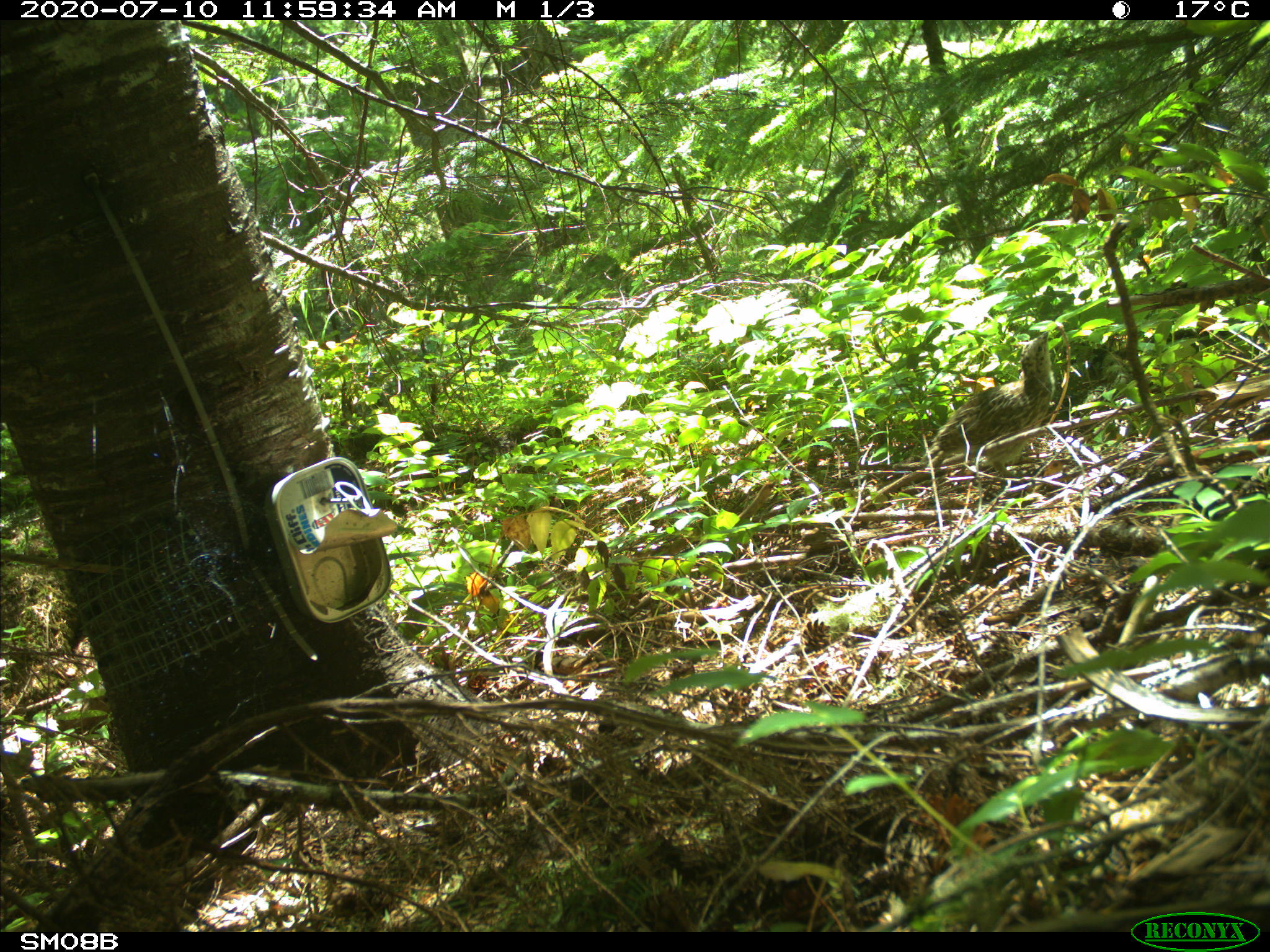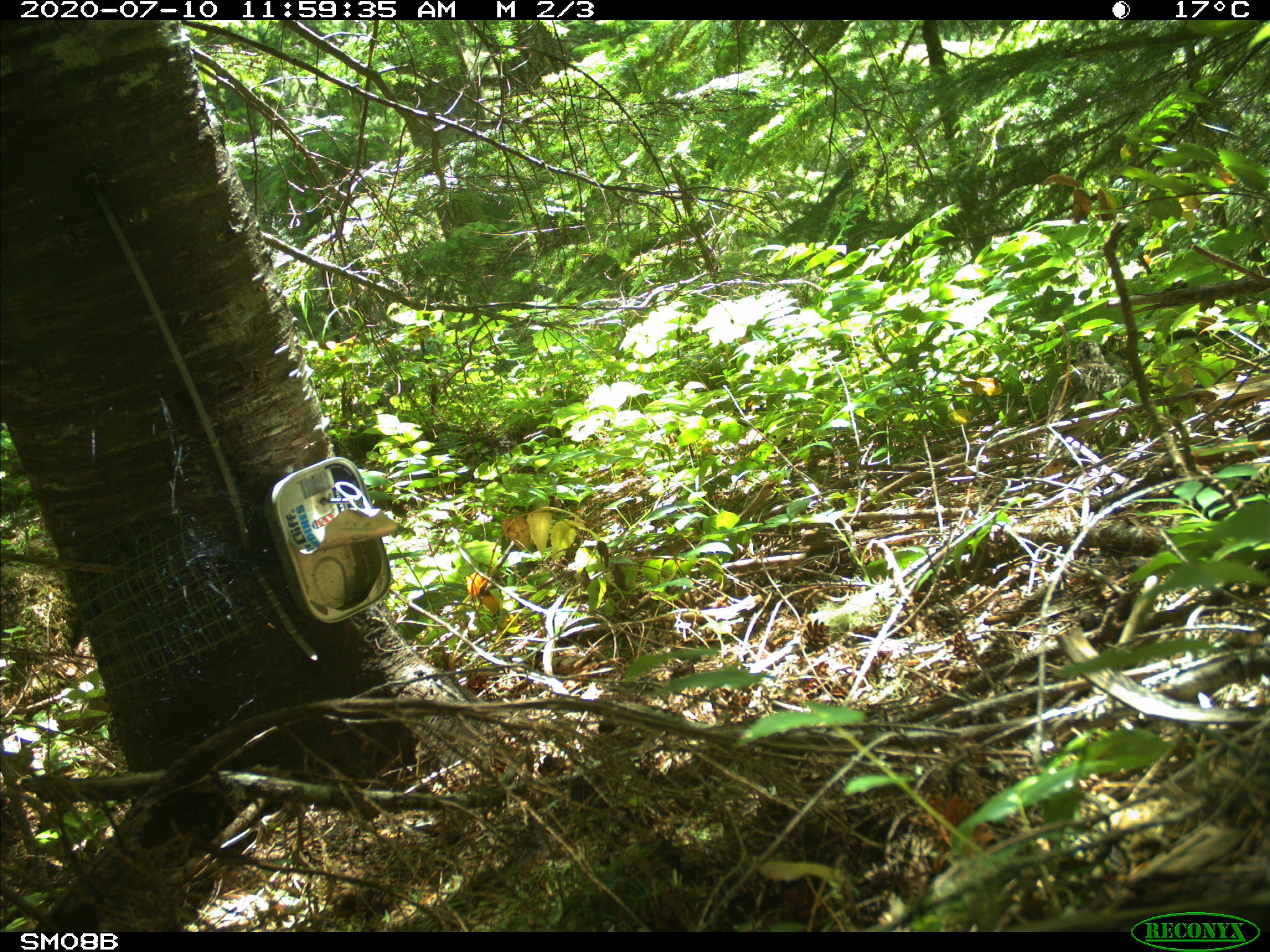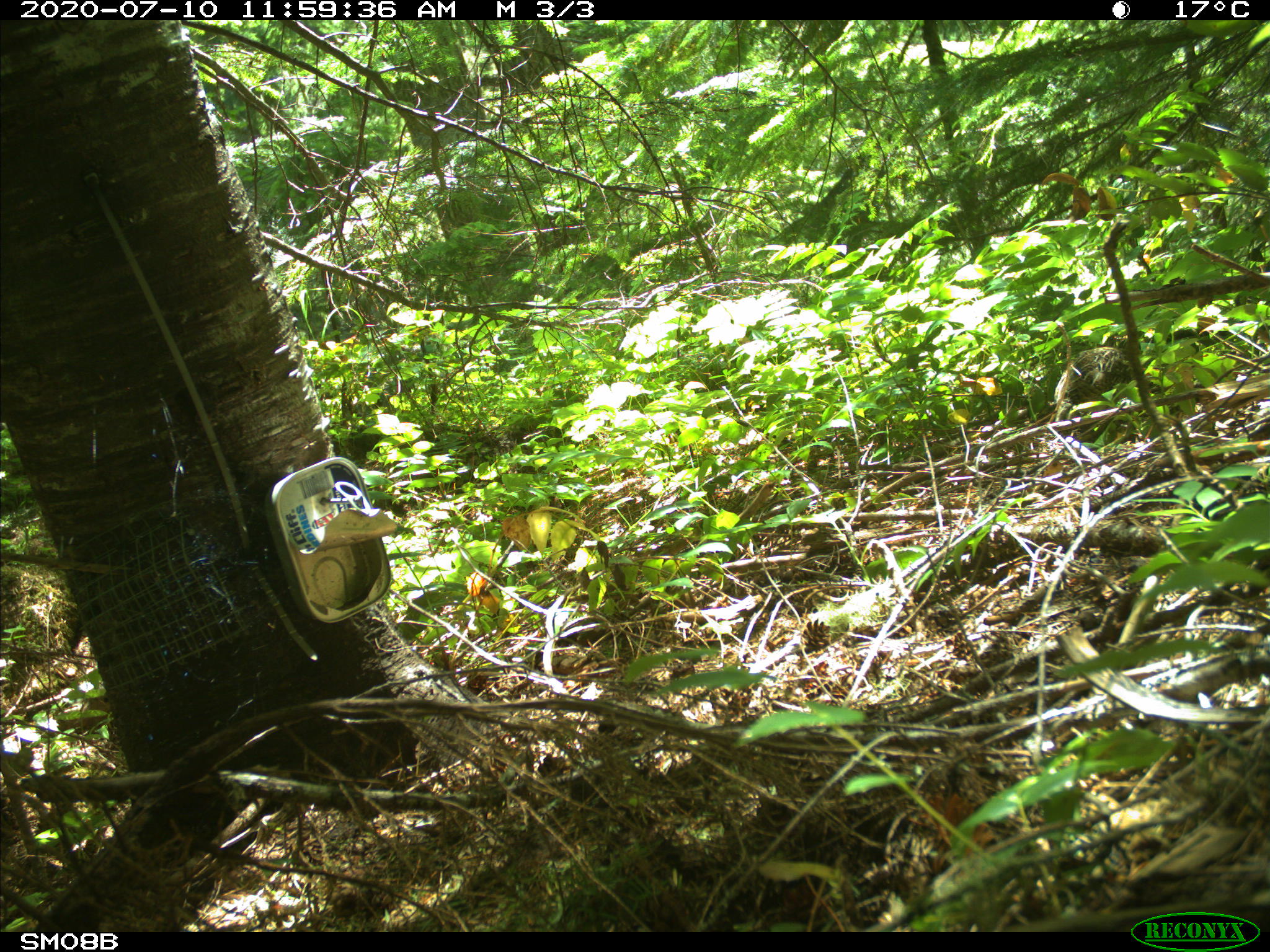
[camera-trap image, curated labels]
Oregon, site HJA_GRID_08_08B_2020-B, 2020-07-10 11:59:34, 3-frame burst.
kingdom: Animalia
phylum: Chordata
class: Aves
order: Galliformes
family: Phasianidae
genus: Bonasa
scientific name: Bonasa umbellus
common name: ruffed grouse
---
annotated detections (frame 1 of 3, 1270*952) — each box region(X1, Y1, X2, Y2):
ruffed grouse: region(922, 330, 1052, 477)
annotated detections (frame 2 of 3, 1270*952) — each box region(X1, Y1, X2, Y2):
ruffed grouse: region(1043, 337, 1125, 445)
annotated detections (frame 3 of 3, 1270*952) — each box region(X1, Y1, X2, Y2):
ruffed grouse: region(1053, 333, 1136, 422)